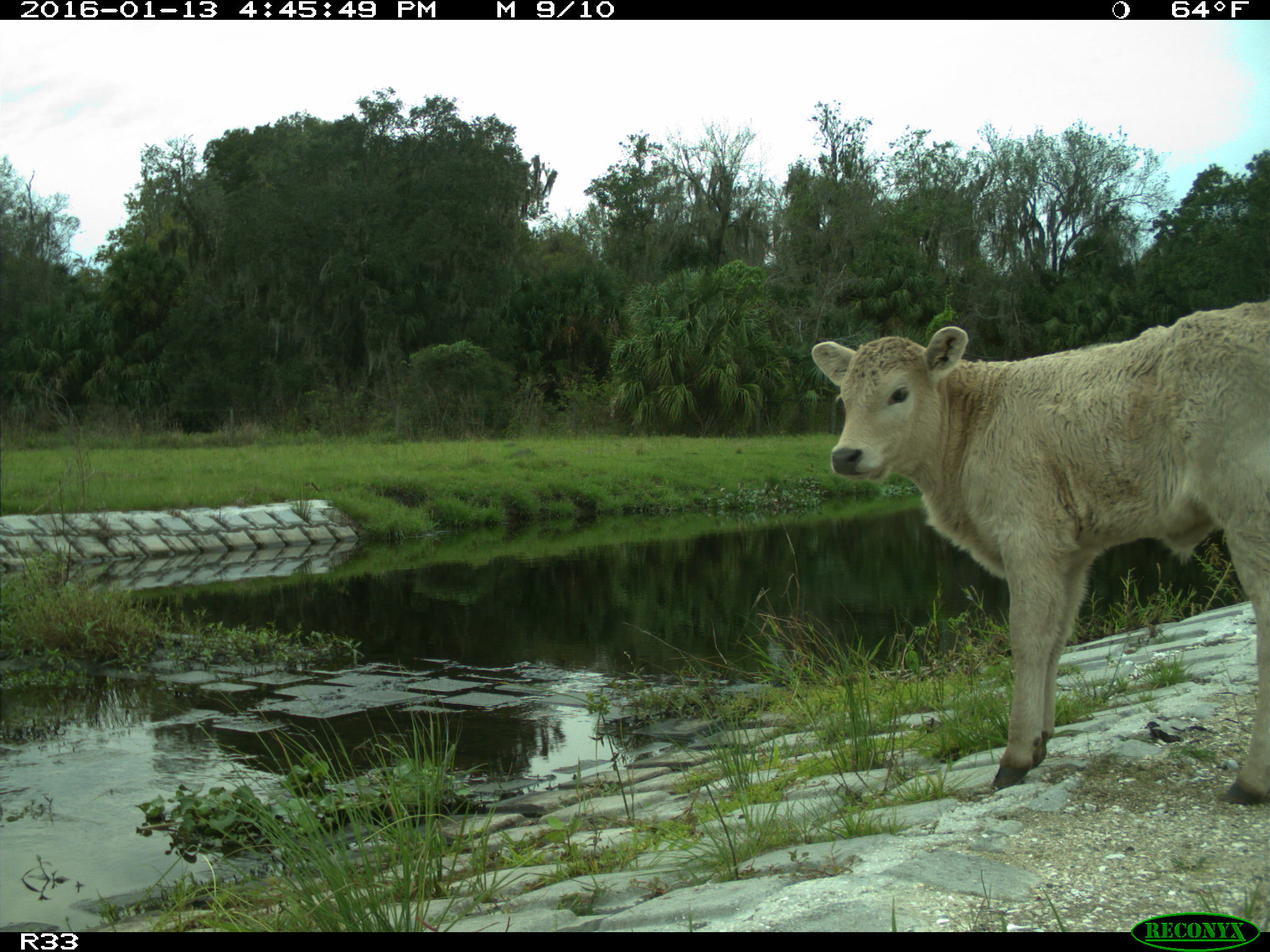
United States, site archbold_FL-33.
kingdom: Animalia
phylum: Chordata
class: Mammalia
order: Artiodactyla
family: Bovidae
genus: Bos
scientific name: Bos taurus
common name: domestic cow